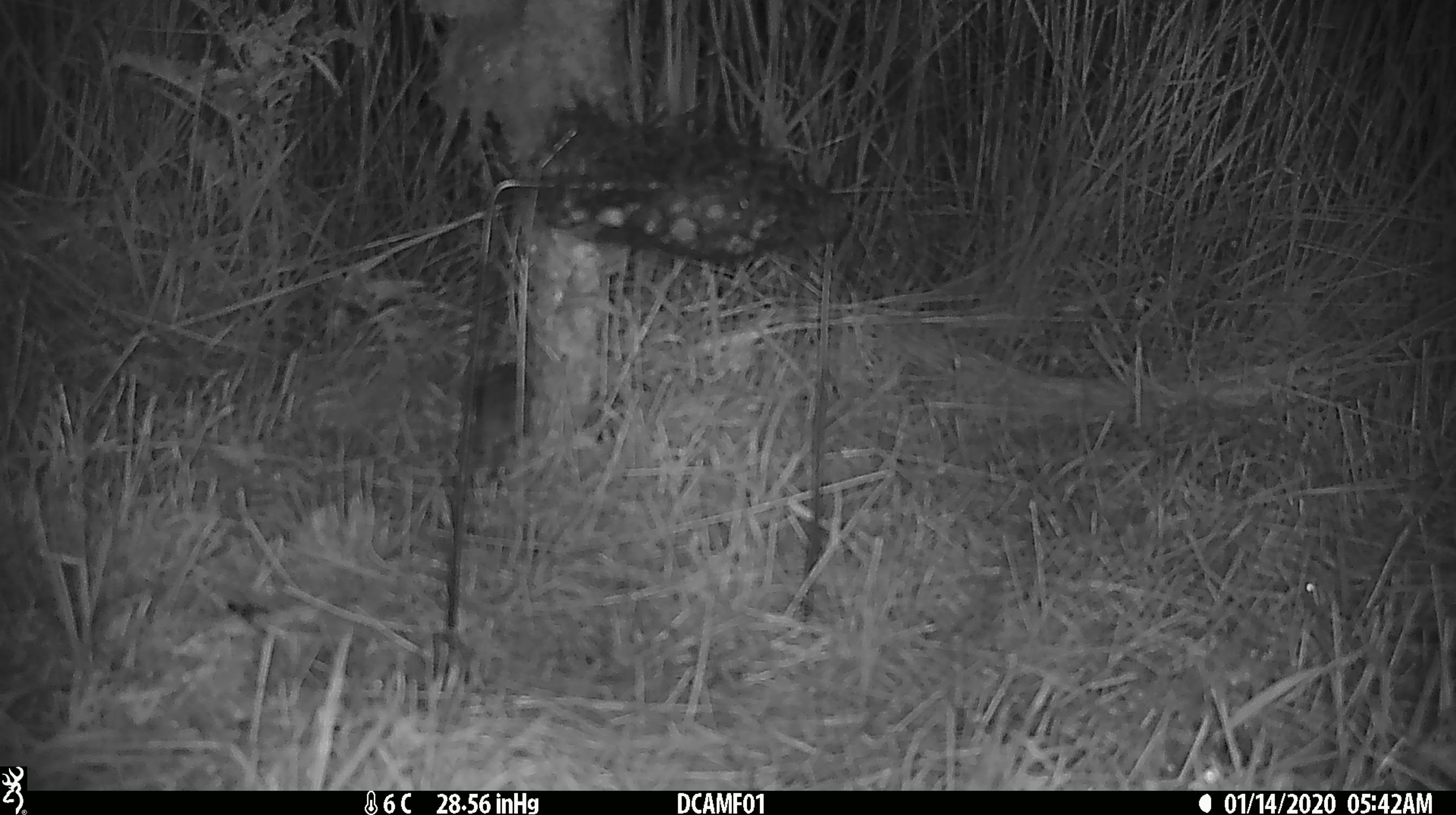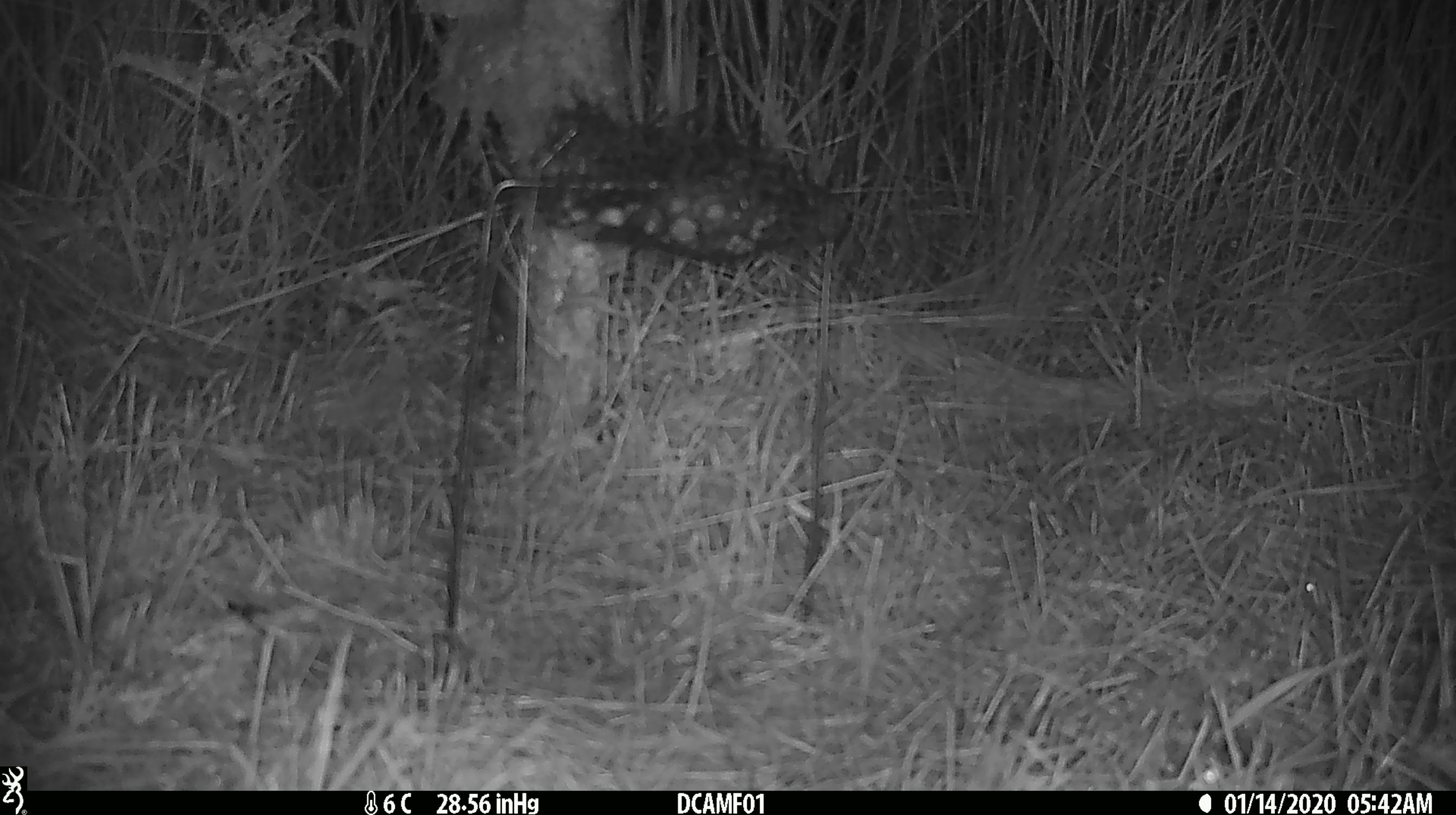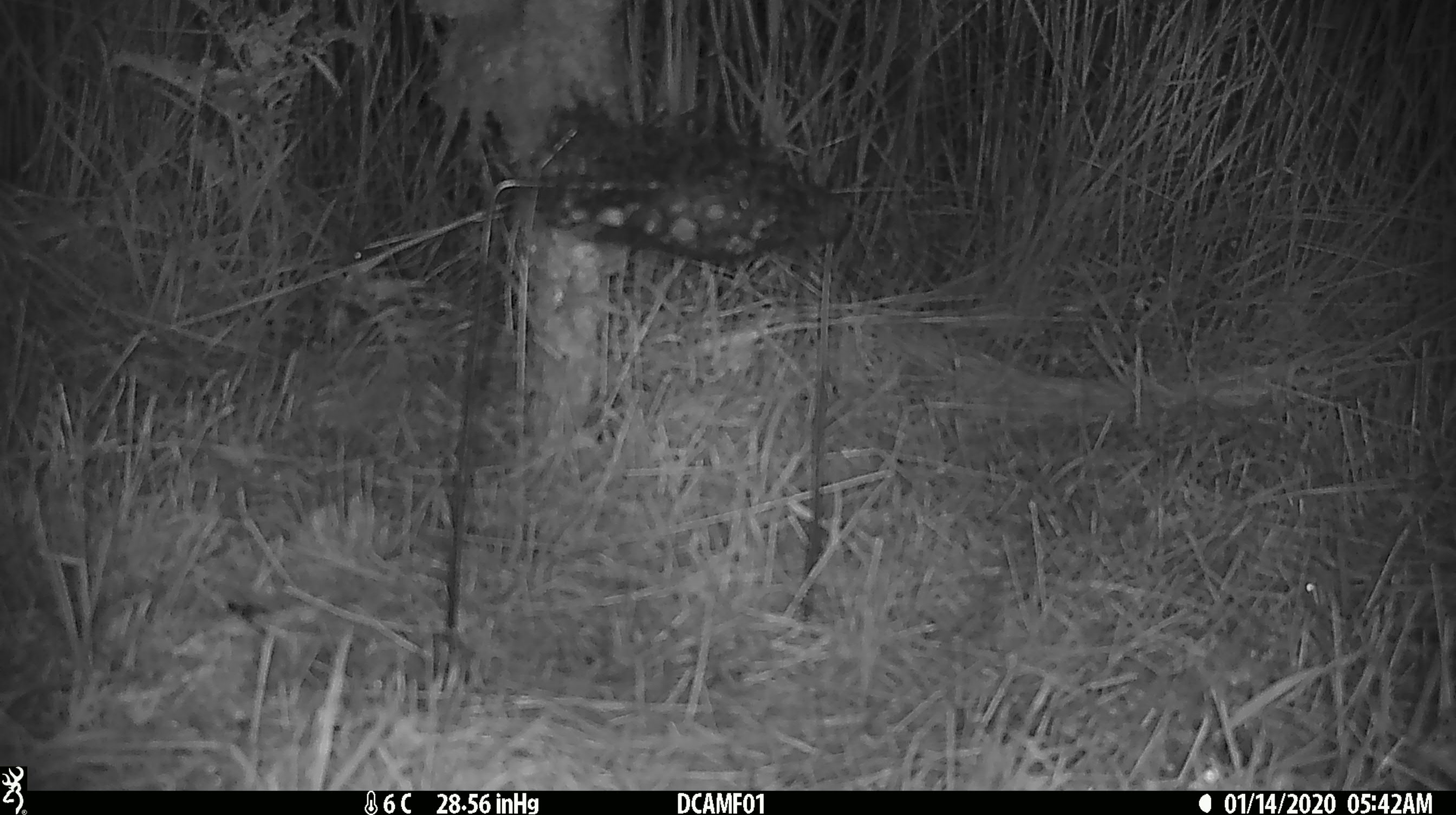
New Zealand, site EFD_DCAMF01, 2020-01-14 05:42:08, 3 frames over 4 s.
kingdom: Animalia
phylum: Chordata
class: Mammalia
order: Rodentia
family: Muridae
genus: Mus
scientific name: Mus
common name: mouse